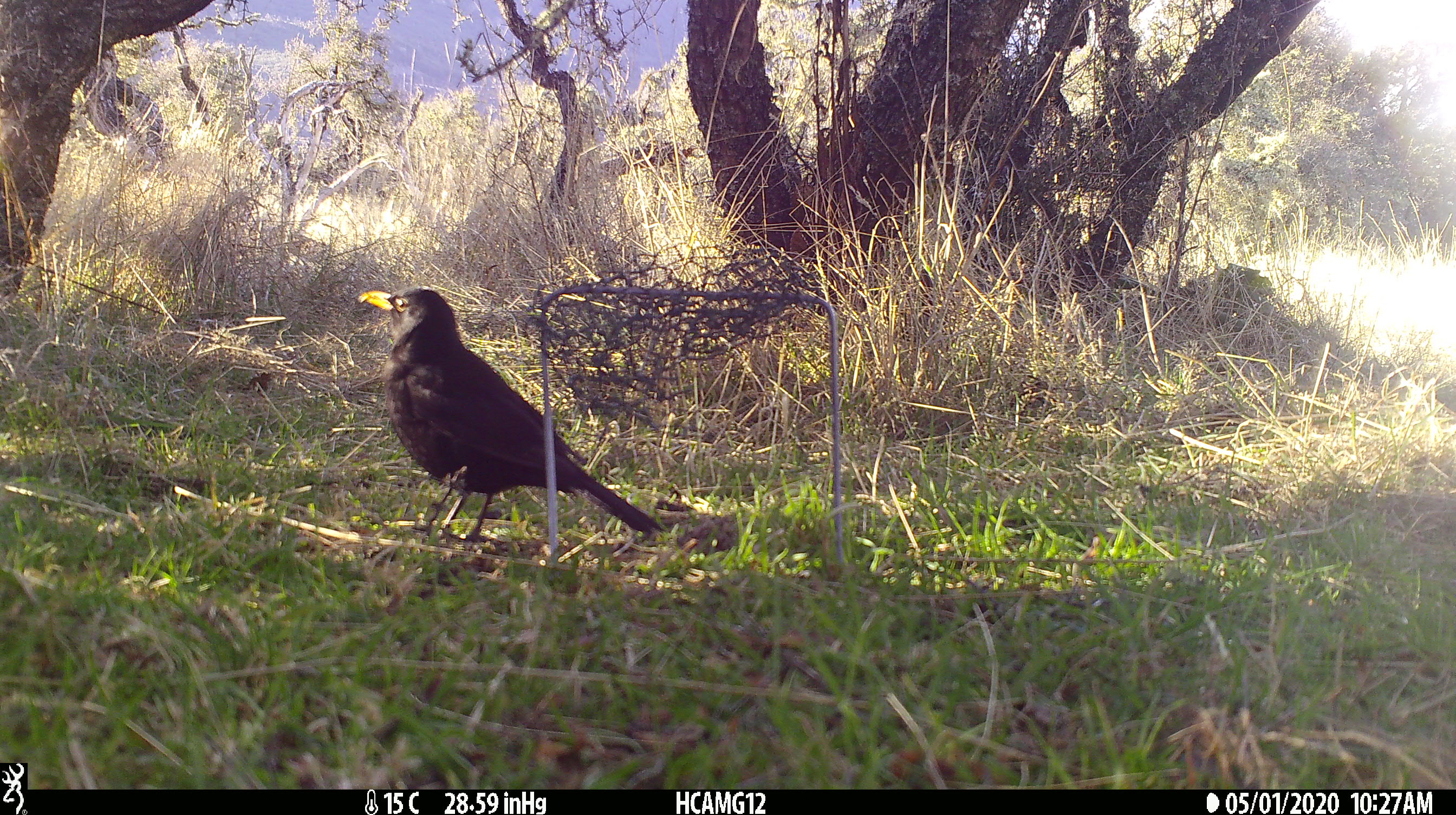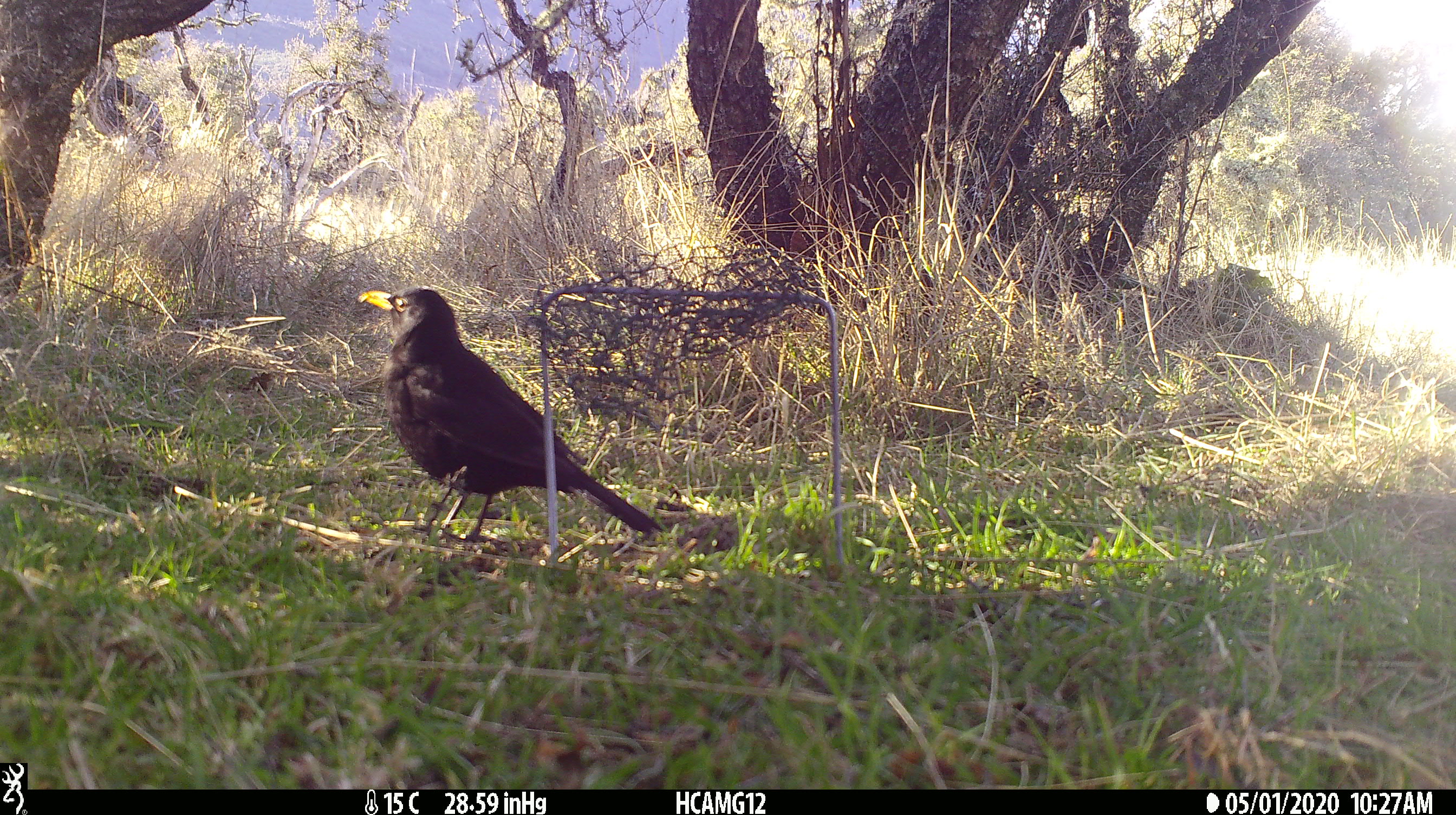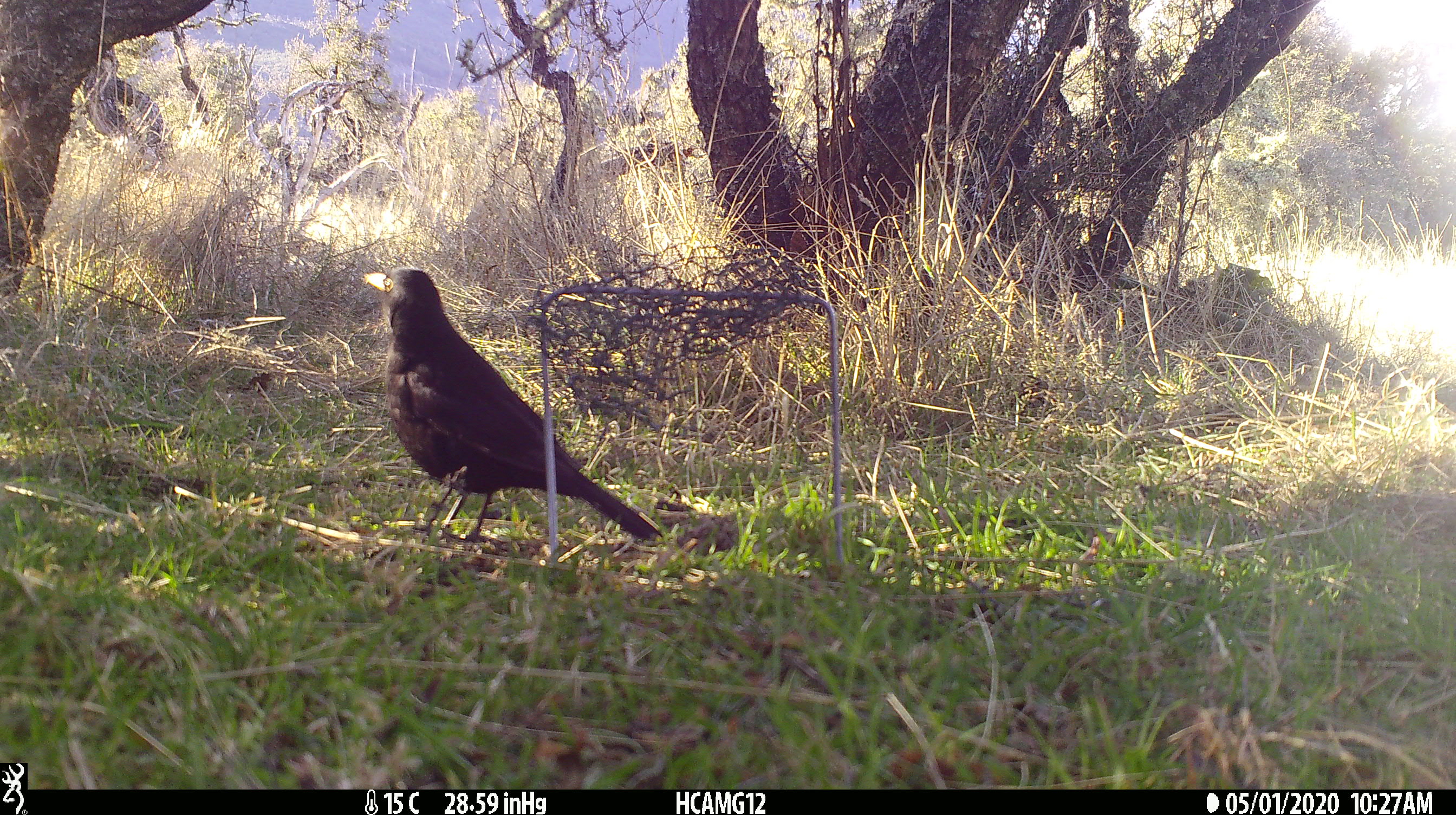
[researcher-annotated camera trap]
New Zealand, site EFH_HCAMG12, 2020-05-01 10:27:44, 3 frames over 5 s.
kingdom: Animalia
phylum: Chordata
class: Aves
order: Passeriformes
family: Turdidae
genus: Turdus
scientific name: Turdus merula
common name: eurasian blackbird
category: blackbird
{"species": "blackbird (eurasian blackbird) (Turdus merula)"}